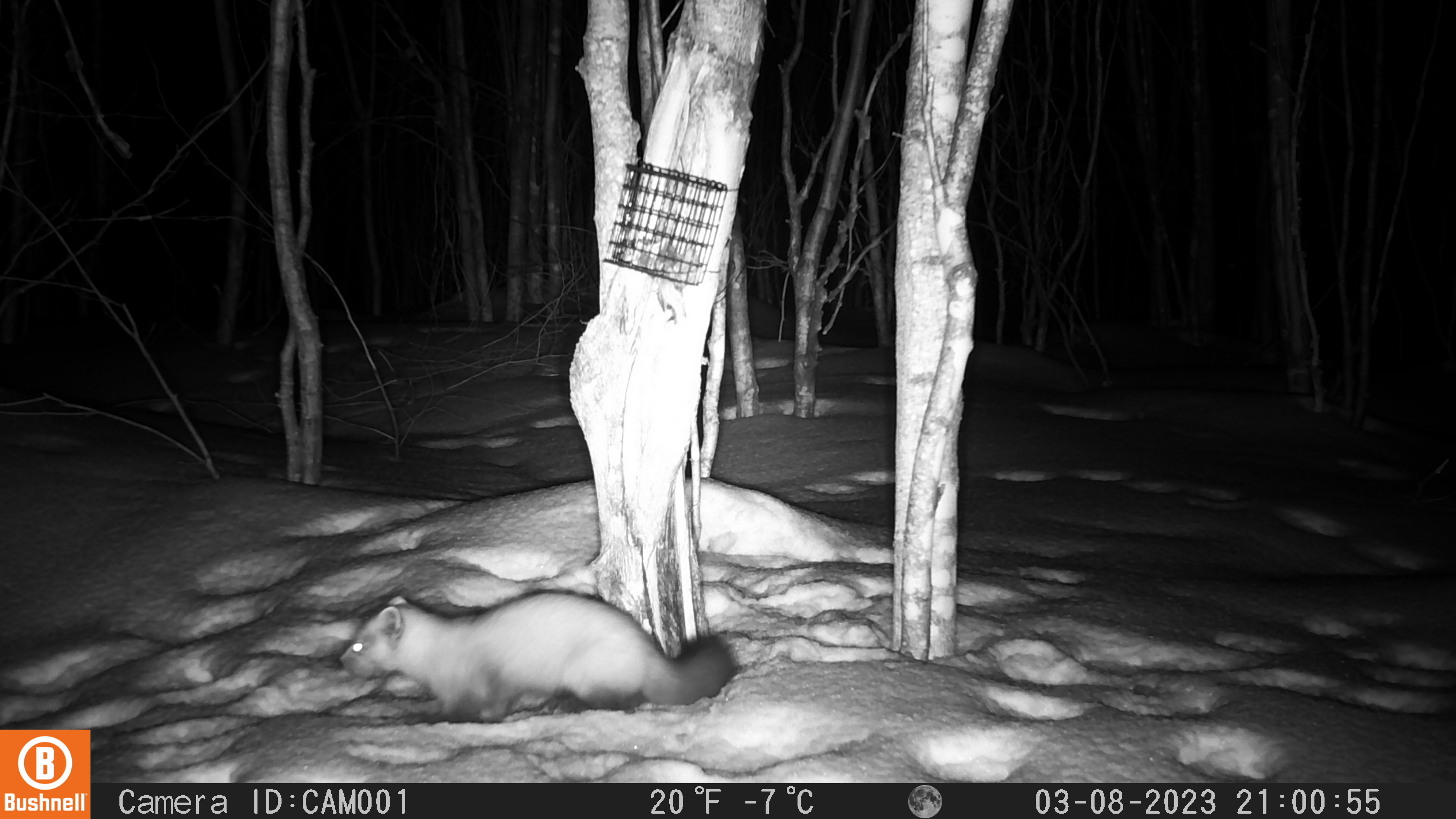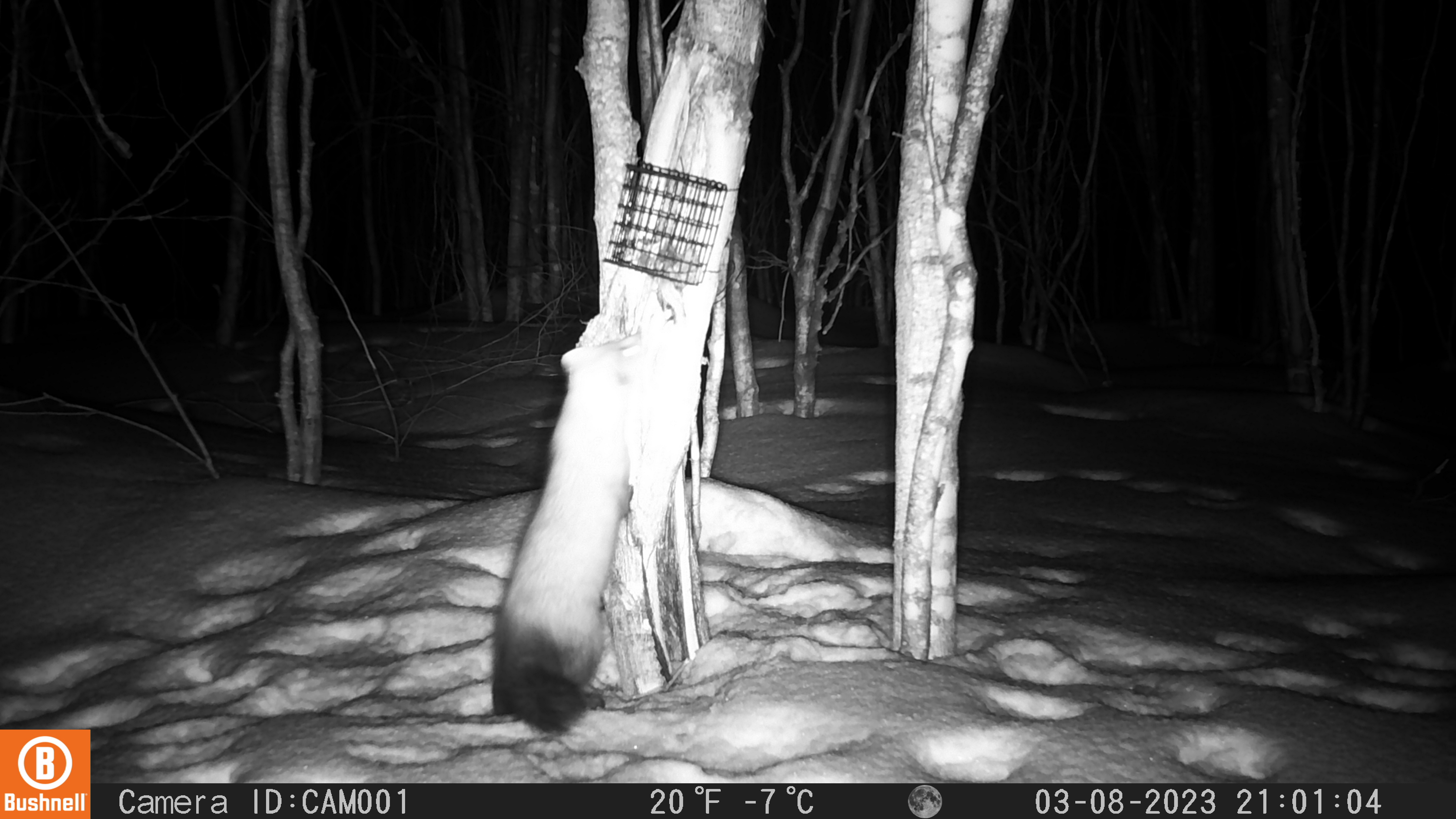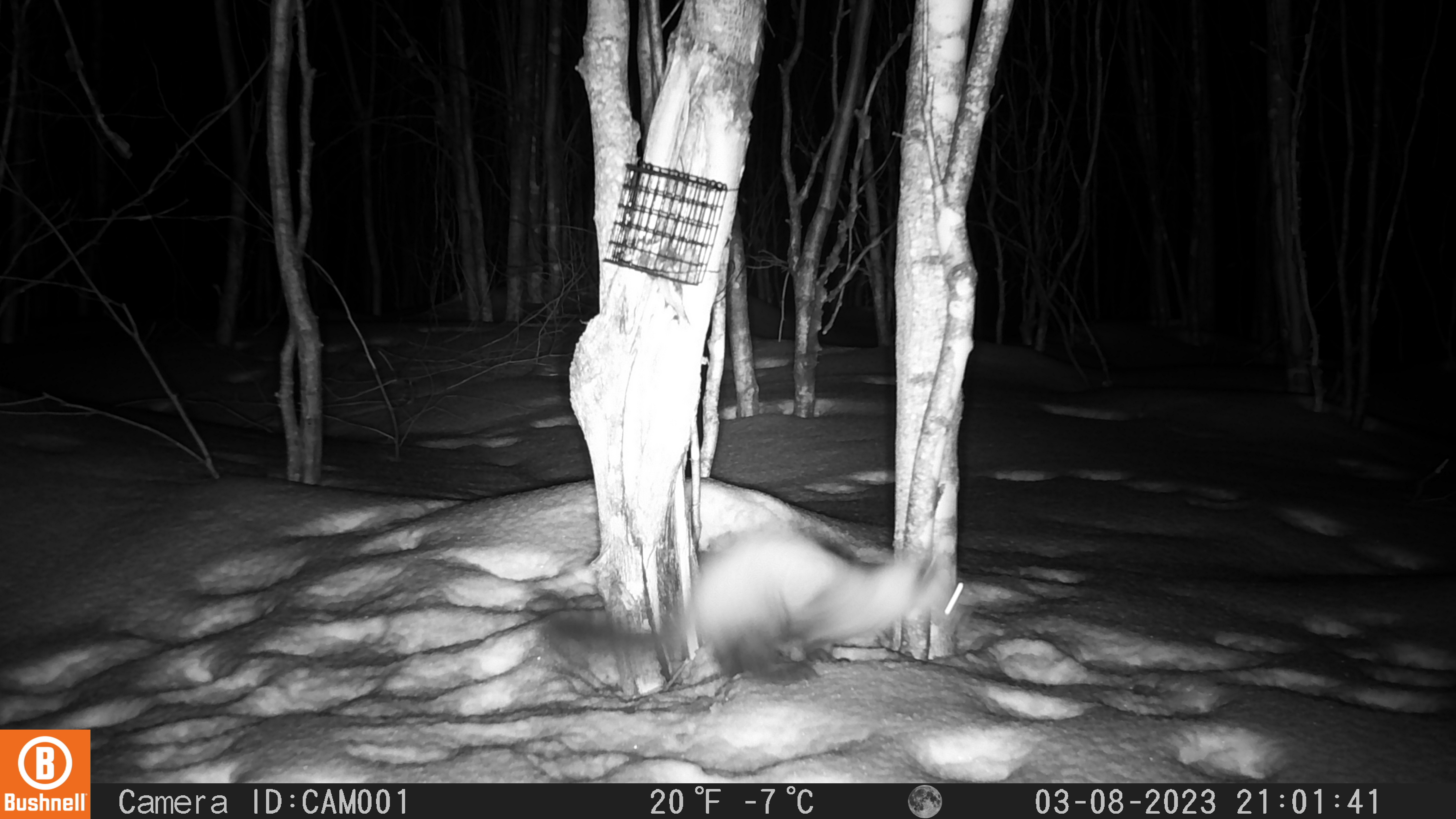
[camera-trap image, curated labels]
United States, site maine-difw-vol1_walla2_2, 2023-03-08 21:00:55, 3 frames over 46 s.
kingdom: Animalia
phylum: Chordata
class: Mammalia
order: Carnivora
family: Mustelidae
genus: Martes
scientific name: Martes americana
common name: american marten